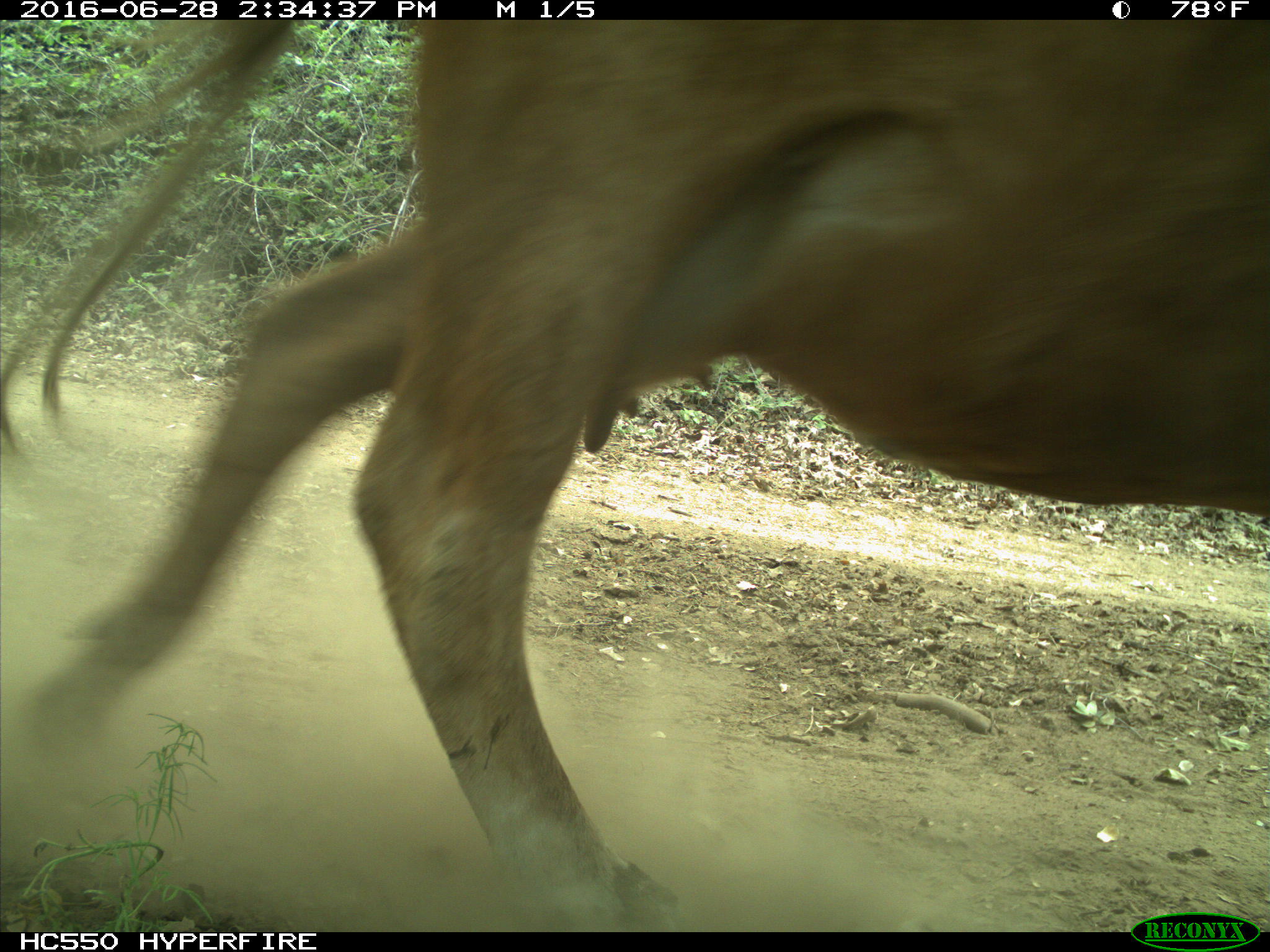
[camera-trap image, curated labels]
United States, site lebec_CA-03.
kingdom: Animalia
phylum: Chordata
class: Mammalia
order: Artiodactyla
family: Bovidae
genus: Bos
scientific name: Bos taurus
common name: domestic cow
Bos taurus (domestic cow).